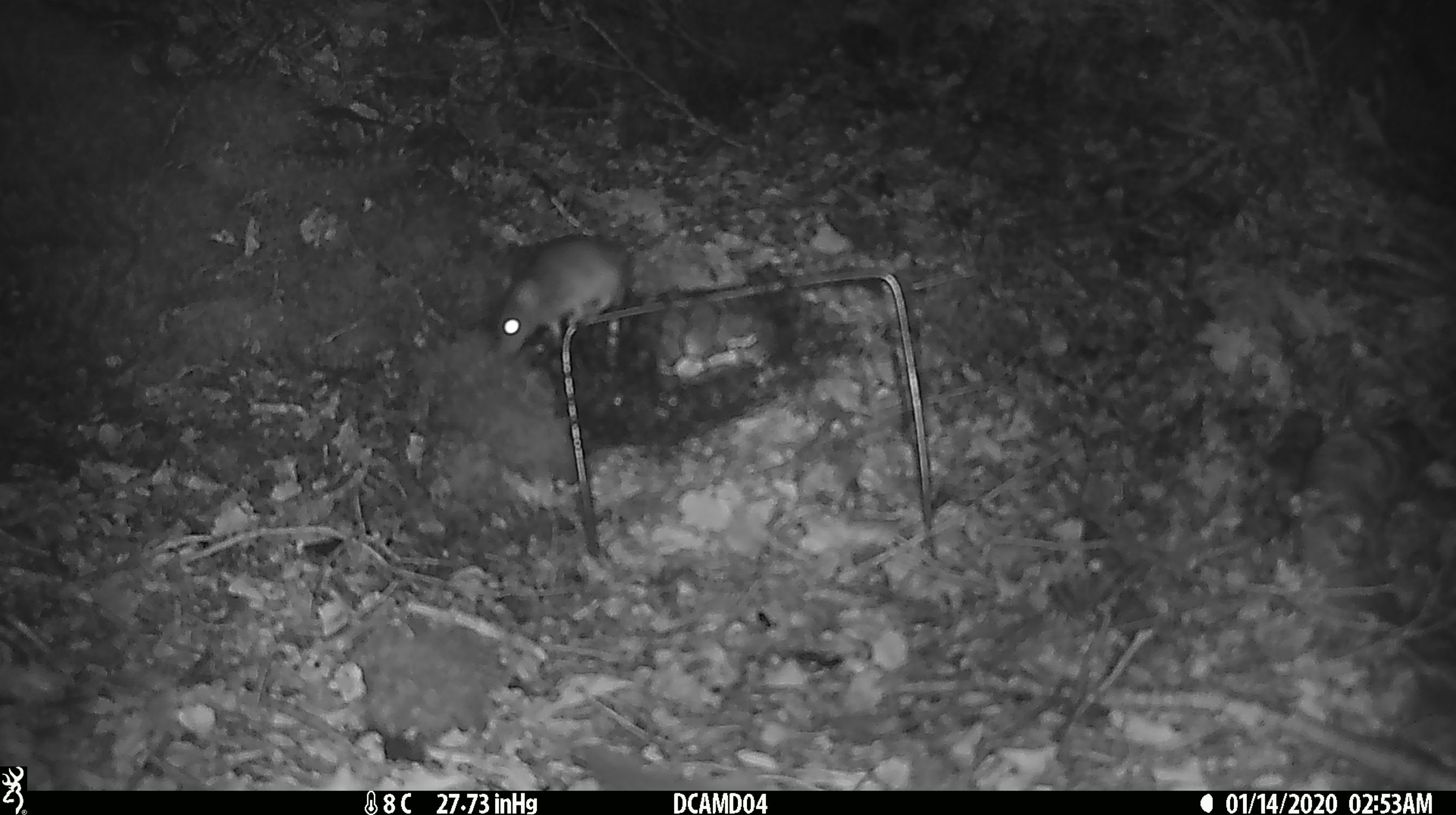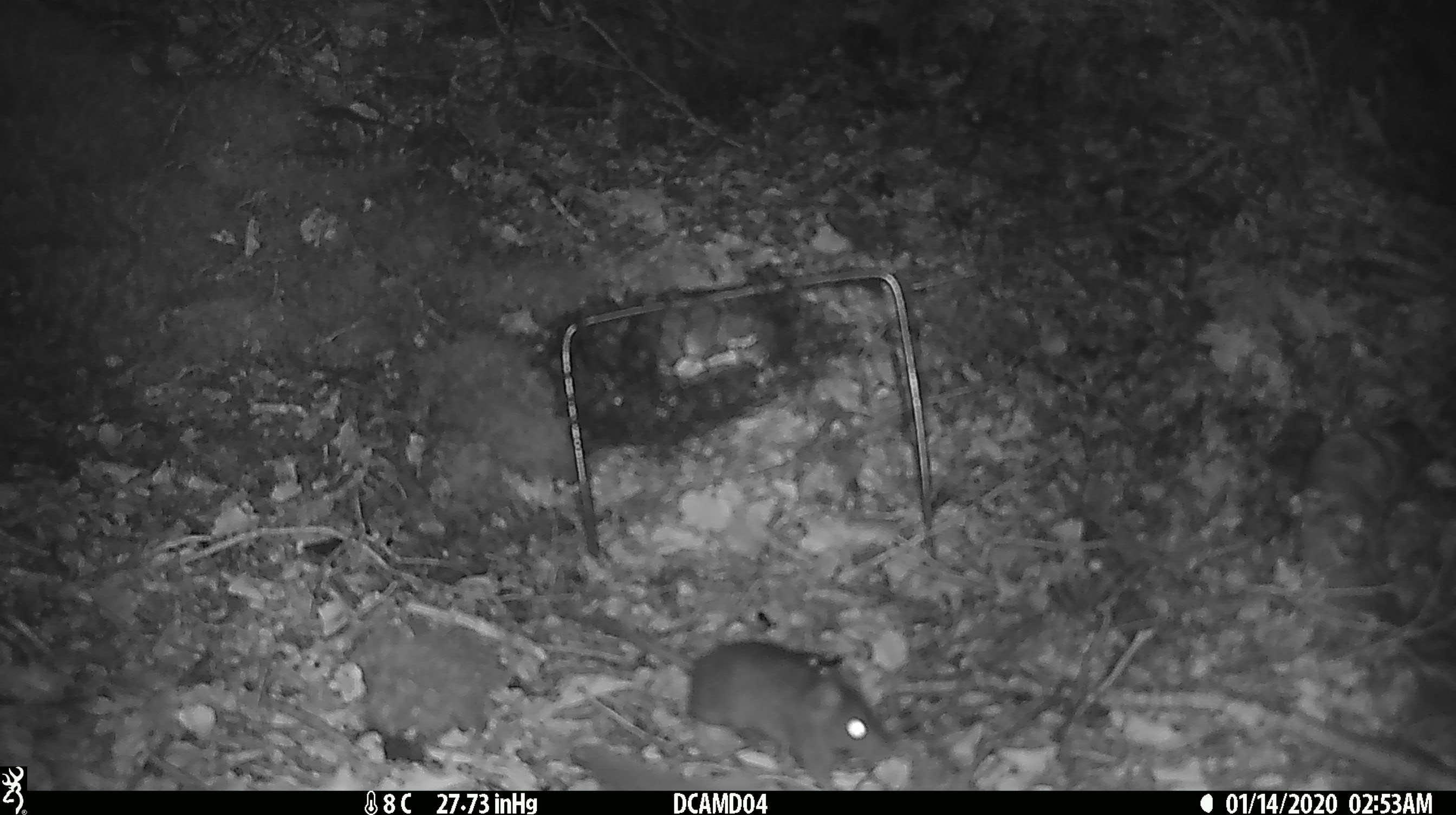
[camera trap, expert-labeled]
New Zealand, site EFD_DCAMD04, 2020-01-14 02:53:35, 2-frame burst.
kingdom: Animalia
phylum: Chordata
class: Mammalia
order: Rodentia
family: Muridae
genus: Mus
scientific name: Mus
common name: mouse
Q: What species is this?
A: Mouse (Mus).